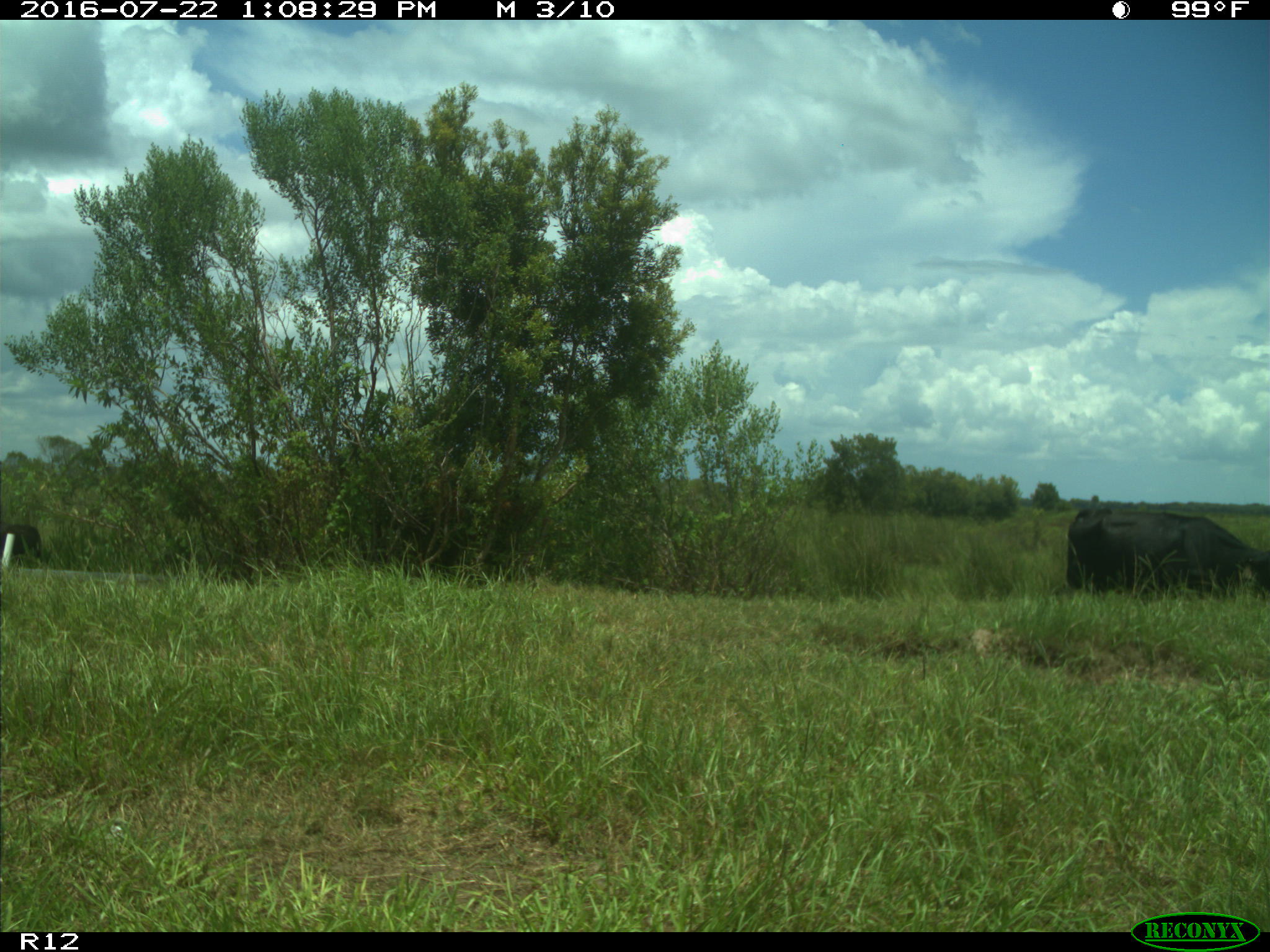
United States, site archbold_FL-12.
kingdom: Animalia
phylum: Chordata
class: Mammalia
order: Artiodactyla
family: Bovidae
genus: Bos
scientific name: Bos taurus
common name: domestic cow